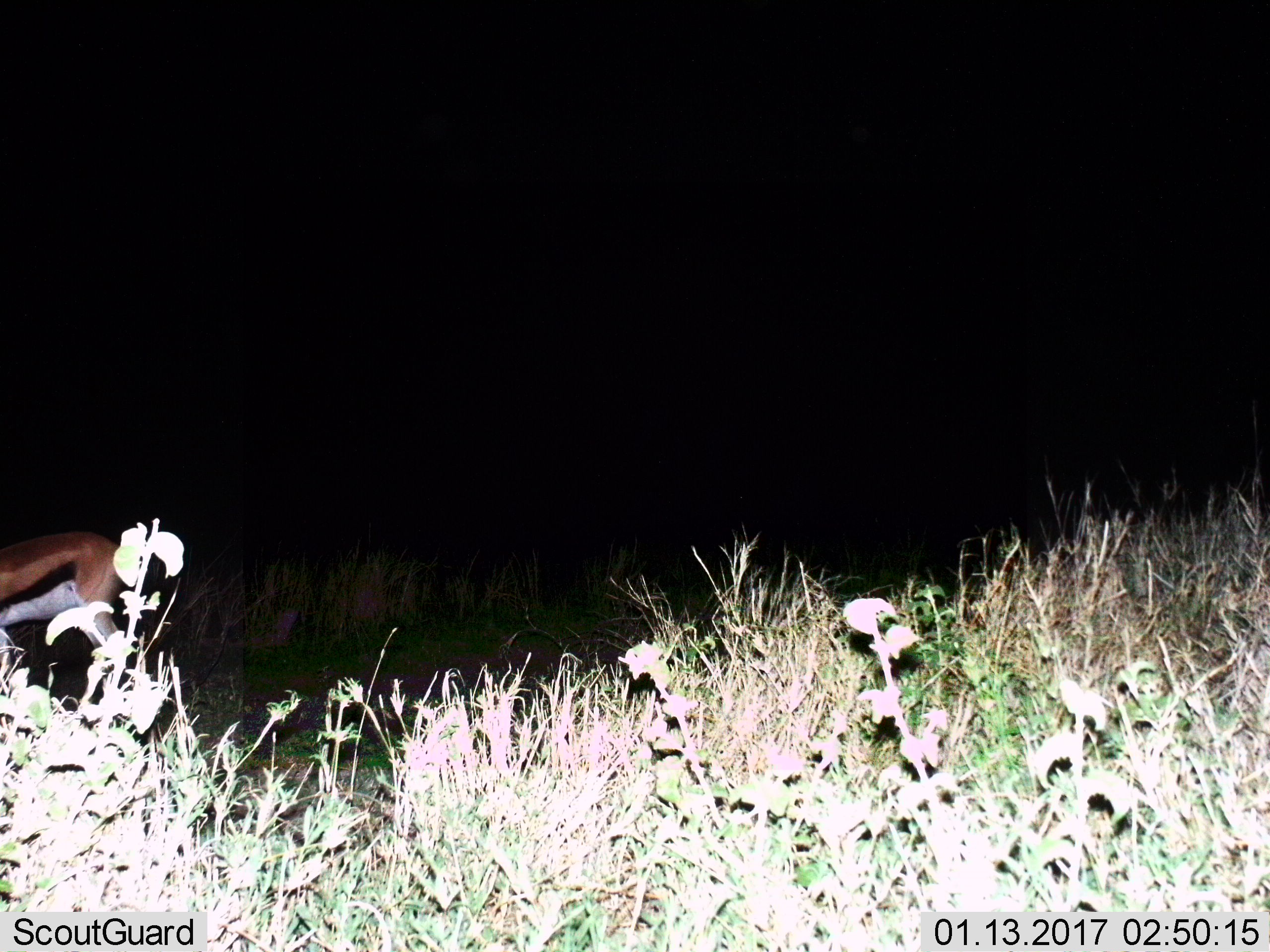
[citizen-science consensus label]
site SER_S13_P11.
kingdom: Animalia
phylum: Chordata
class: Mammalia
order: Artiodactyla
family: Bovidae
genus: Eudorcas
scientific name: Eudorcas thomsonii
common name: thomson's gazelle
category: gazellethomsons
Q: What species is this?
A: Gazellethomsons (thomson's gazelle) (Eudorcas thomsonii).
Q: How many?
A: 1.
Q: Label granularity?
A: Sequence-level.